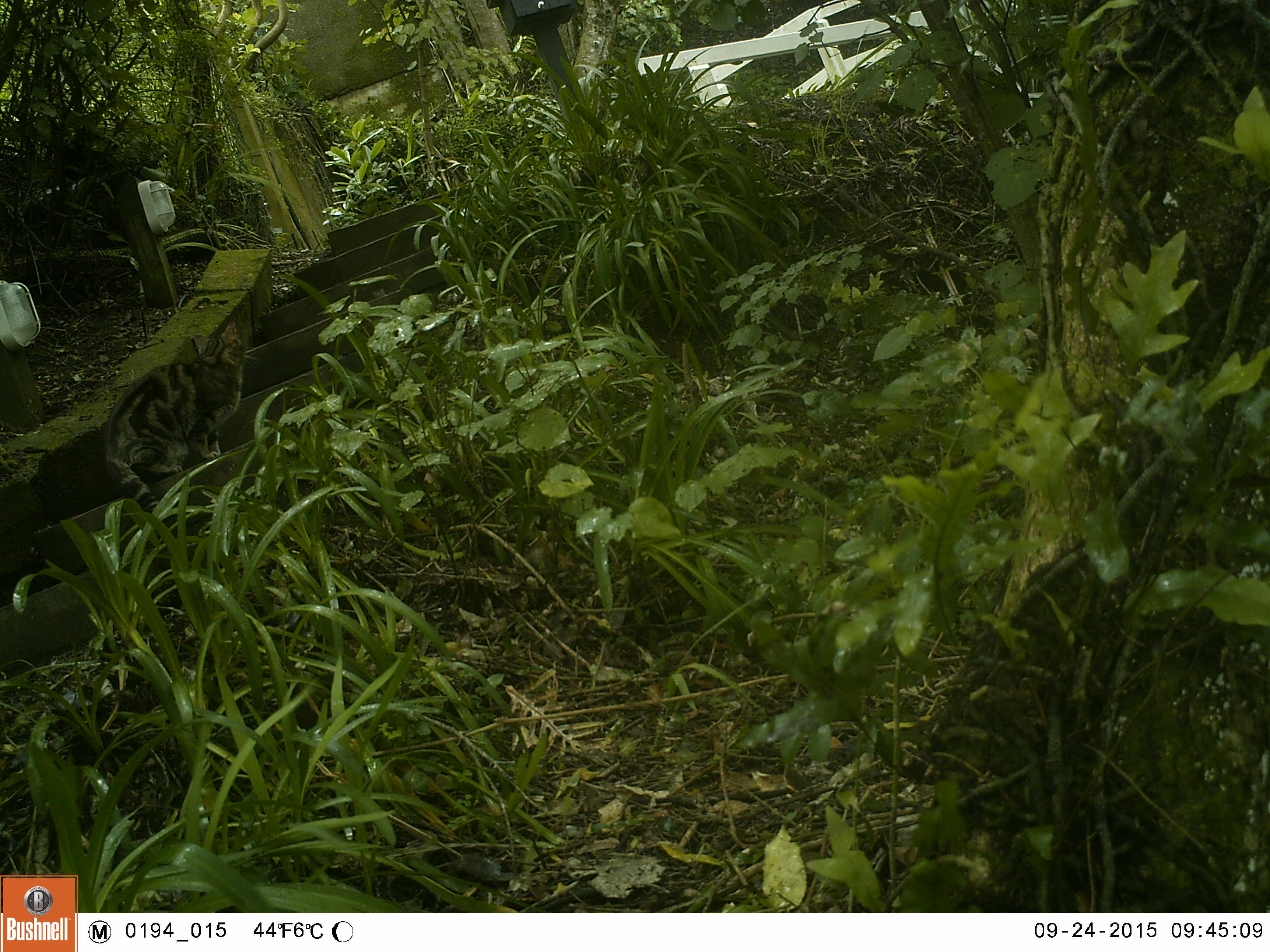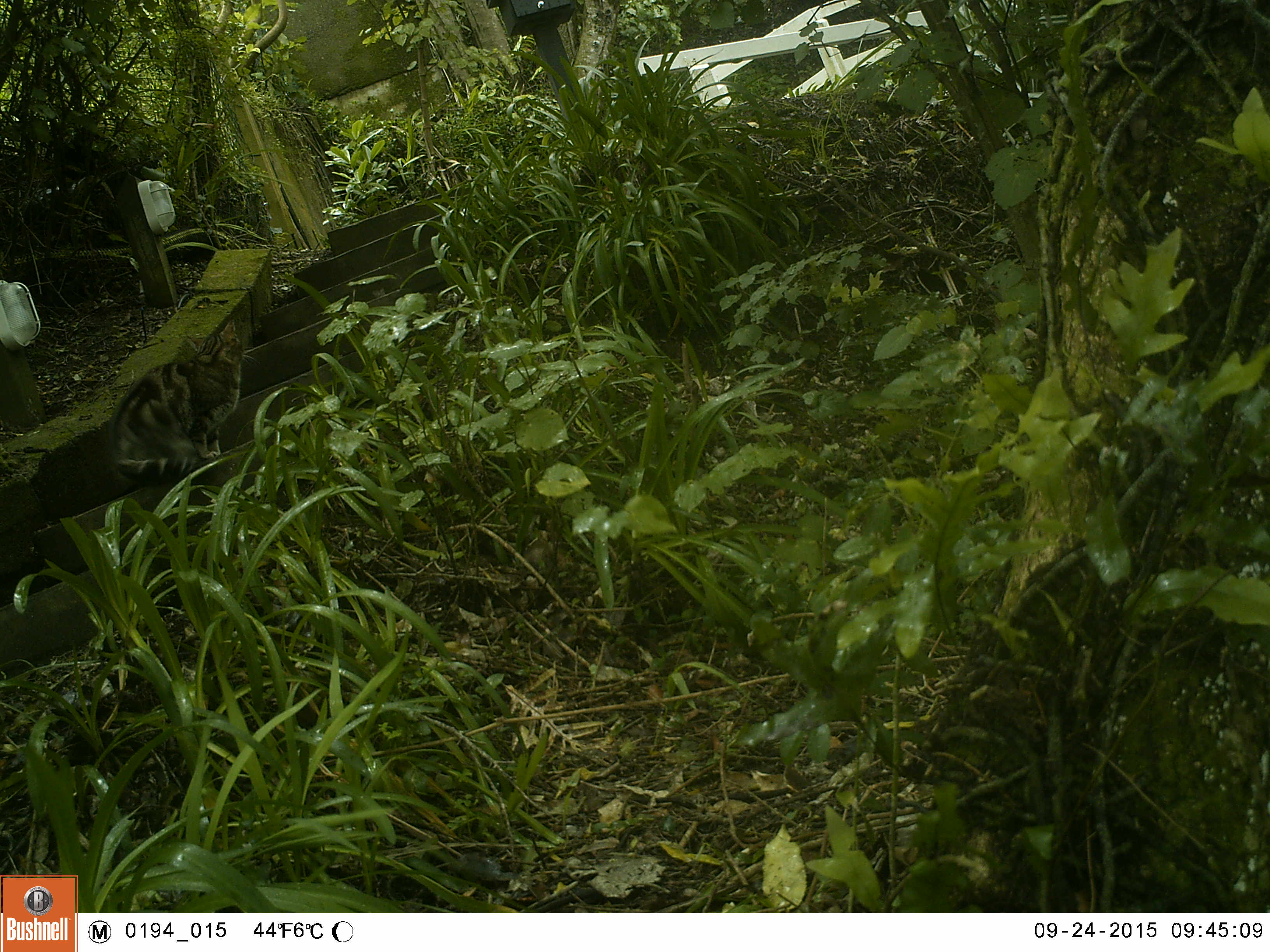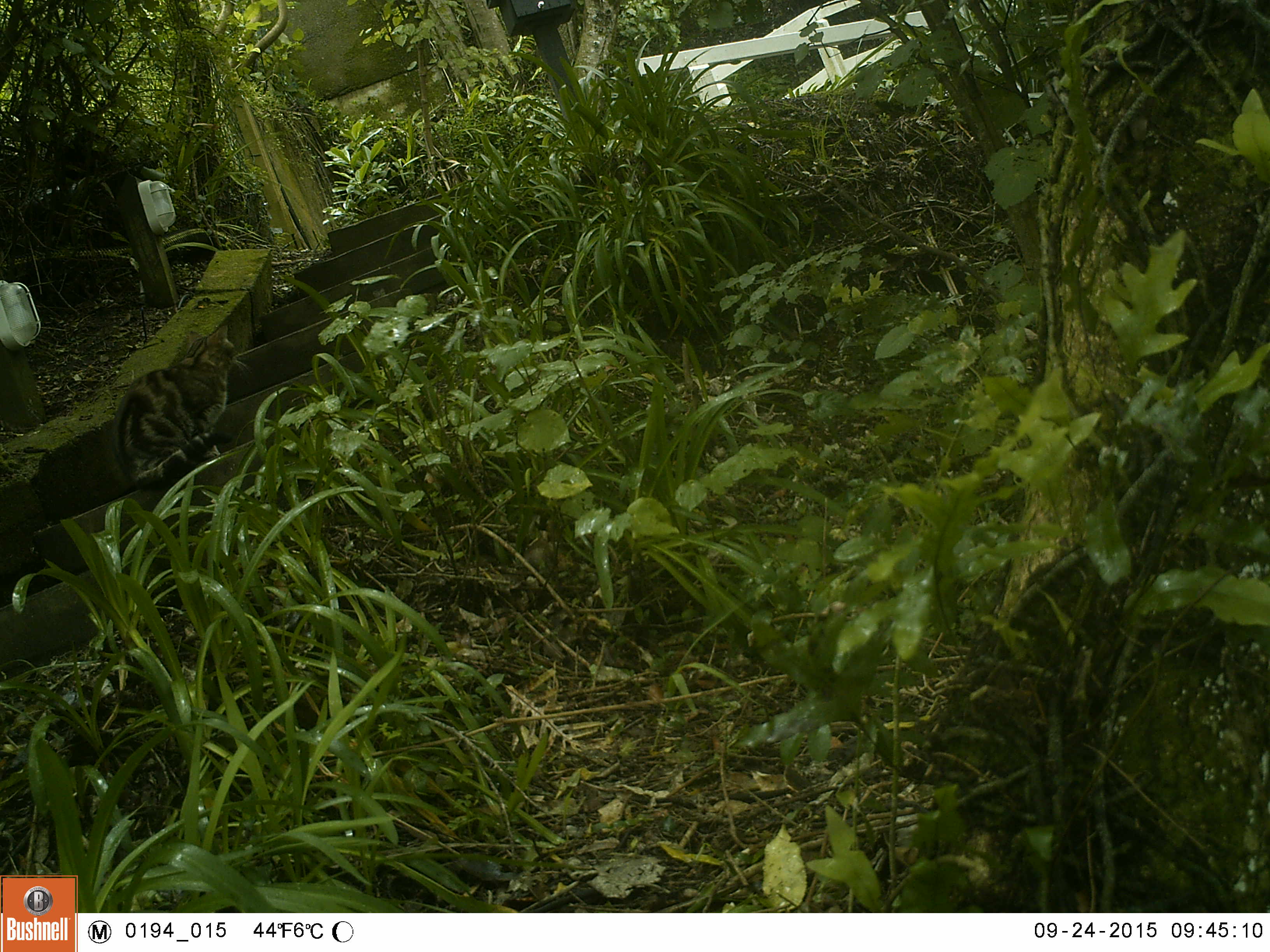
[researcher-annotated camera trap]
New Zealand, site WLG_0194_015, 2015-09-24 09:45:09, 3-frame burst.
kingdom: Animalia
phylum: Chordata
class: Mammalia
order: Carnivora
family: Felidae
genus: Felis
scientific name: Felis catus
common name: domestic cat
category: cat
Cat (domestic cat) (Felis catus).